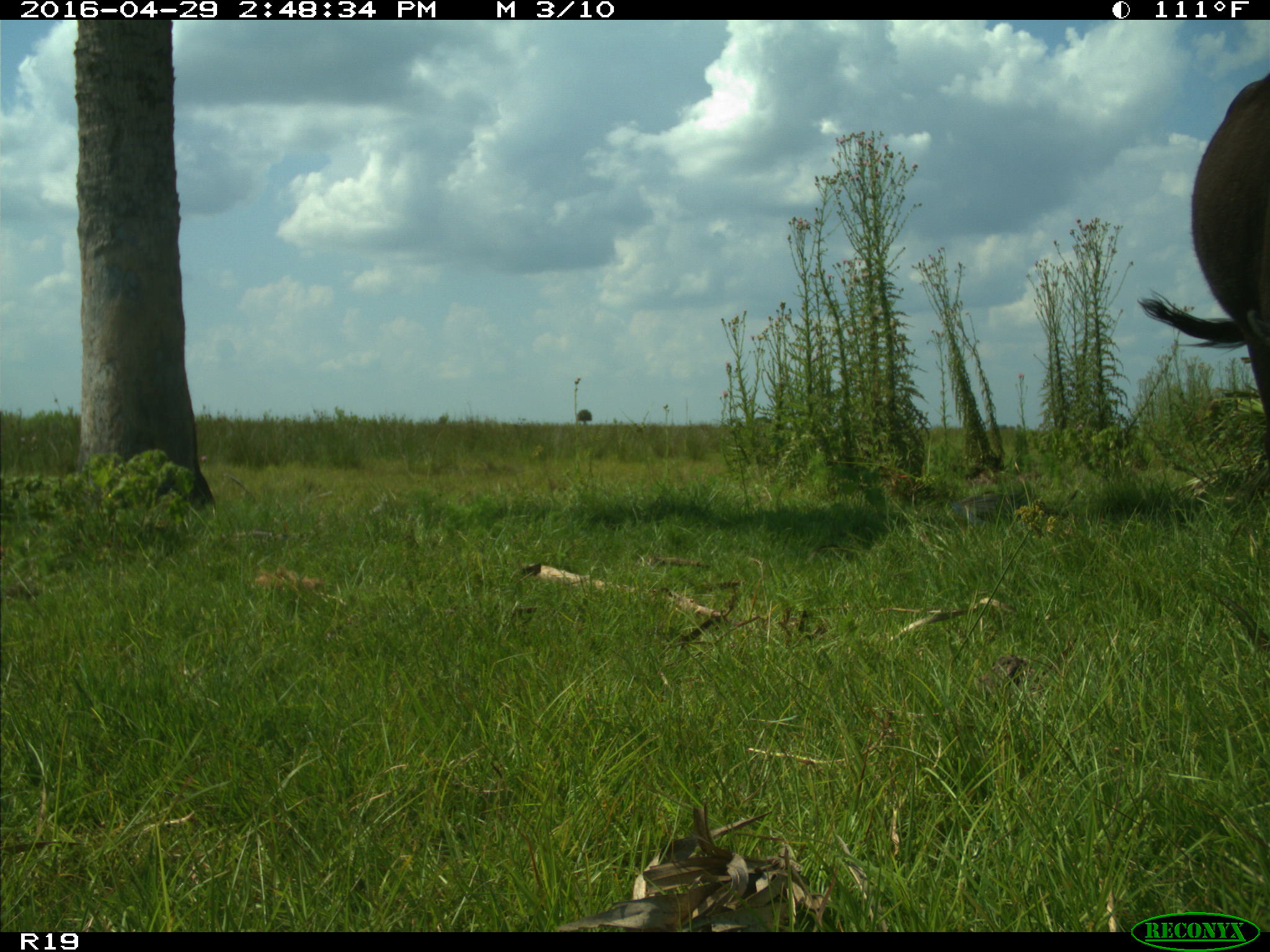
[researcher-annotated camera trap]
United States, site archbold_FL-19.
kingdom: Animalia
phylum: Chordata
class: Mammalia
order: Artiodactyla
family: Bovidae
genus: Bos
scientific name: Bos taurus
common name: domestic cow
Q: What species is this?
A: Bos taurus (domestic cow).